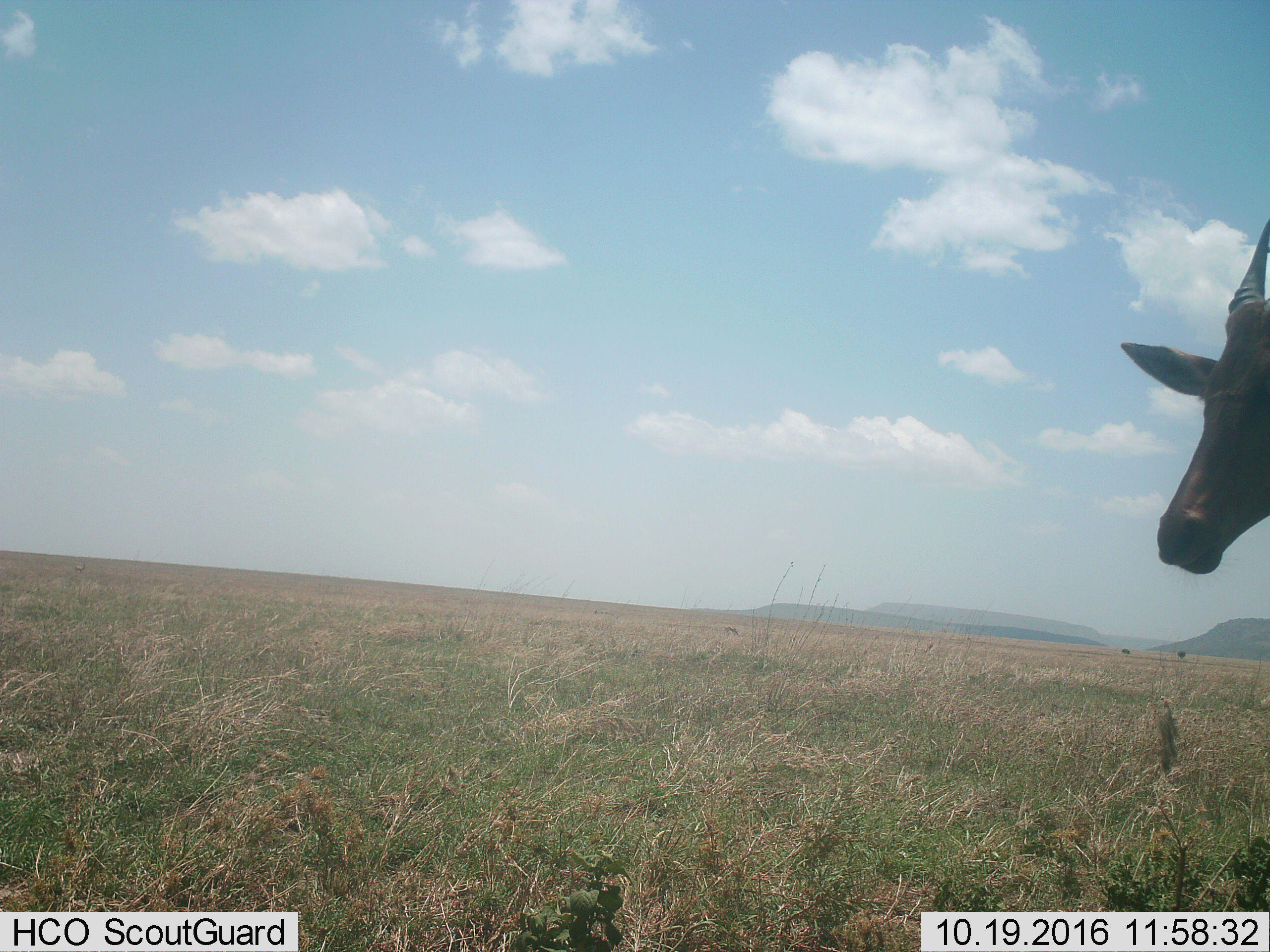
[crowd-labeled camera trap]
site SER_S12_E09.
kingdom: Animalia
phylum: Chordata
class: Mammalia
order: Artiodactyla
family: Bovidae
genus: Alcelaphus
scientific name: Alcelaphus buselaphus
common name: hartebeest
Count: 1.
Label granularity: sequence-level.